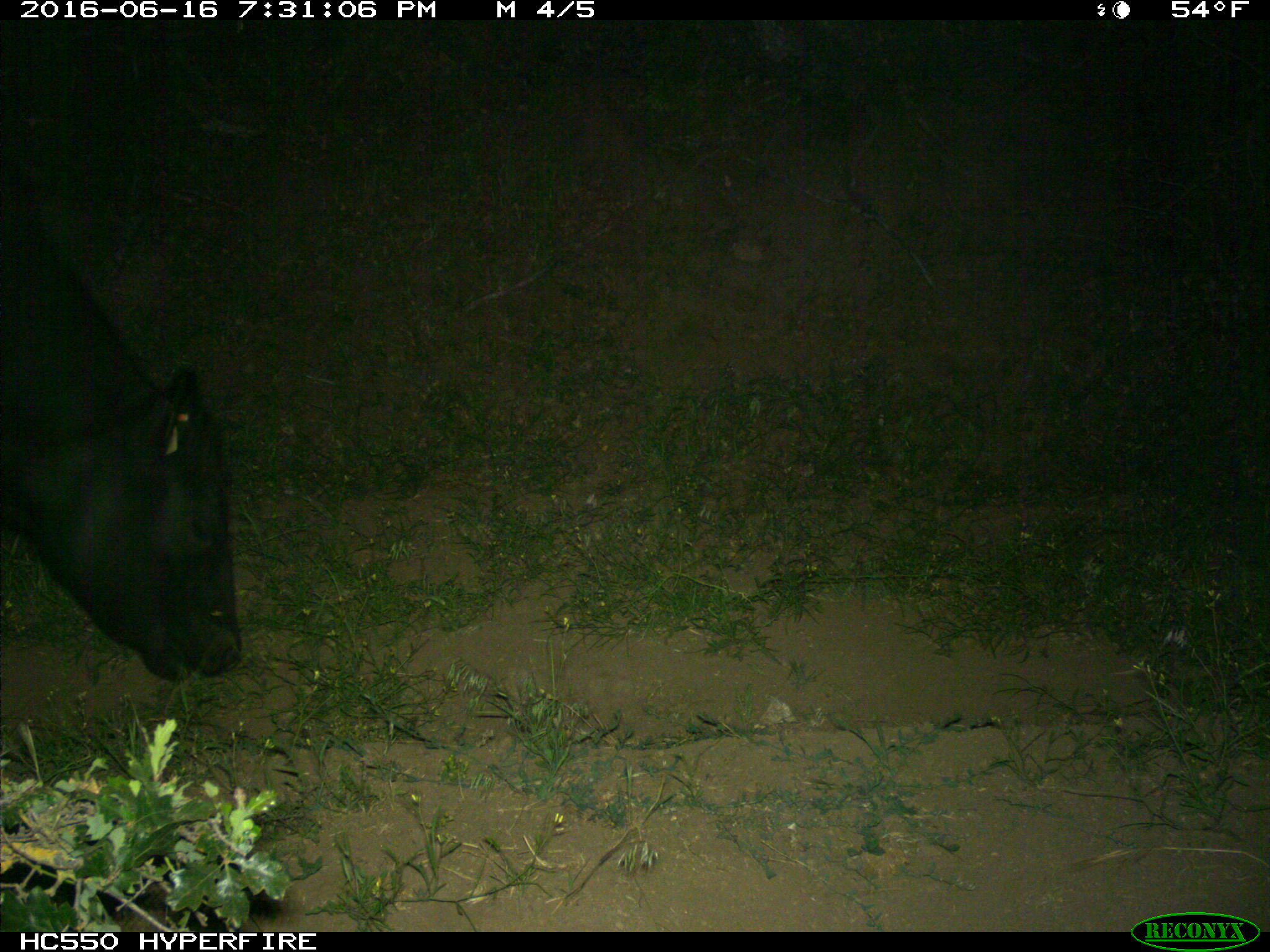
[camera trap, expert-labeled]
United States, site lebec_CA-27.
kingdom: Animalia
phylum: Chordata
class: Mammalia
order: Artiodactyla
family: Bovidae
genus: Bos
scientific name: Bos taurus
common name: domestic cow